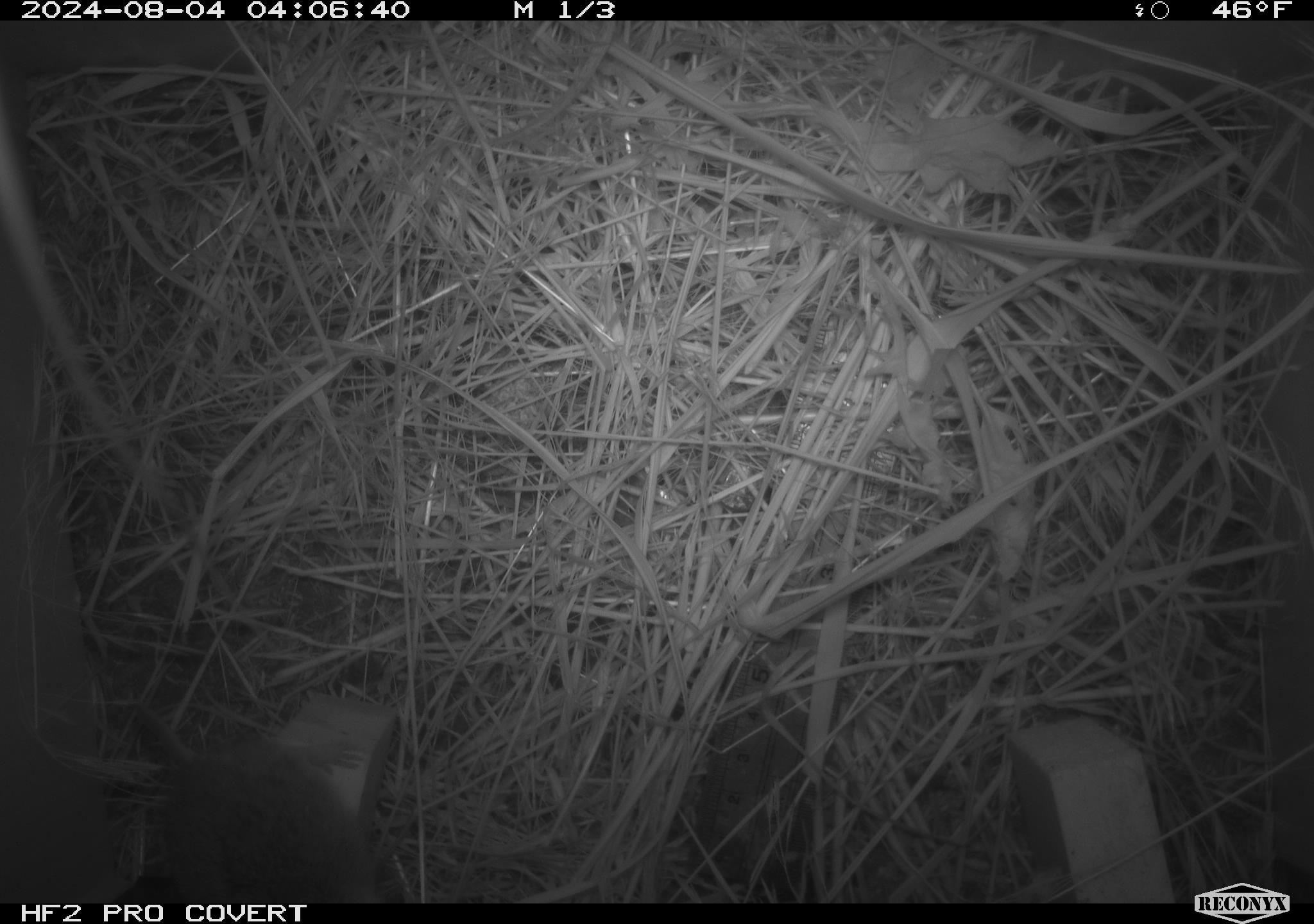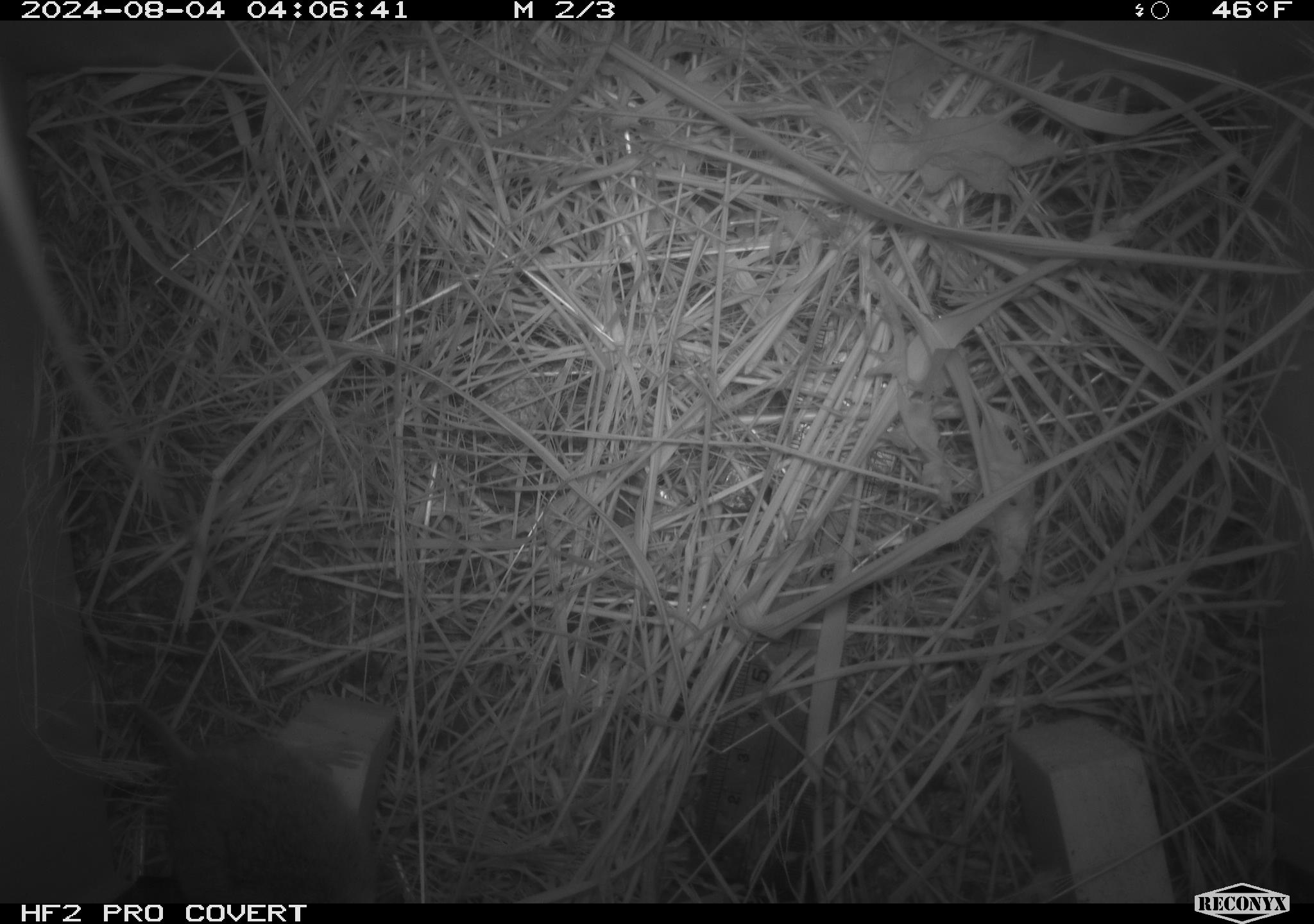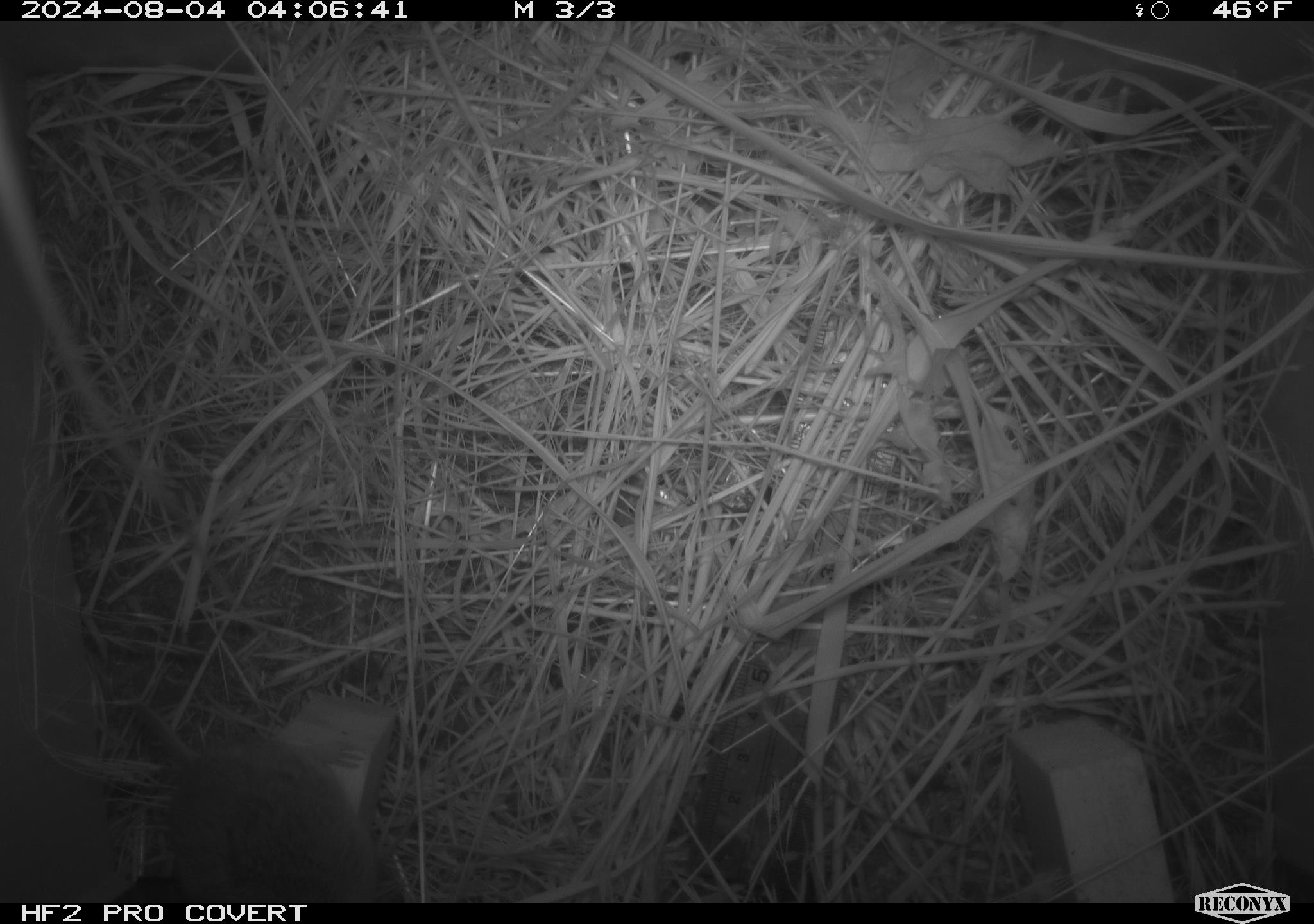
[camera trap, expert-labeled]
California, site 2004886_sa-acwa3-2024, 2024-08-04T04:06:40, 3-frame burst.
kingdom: Animalia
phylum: Chordata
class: Mammalia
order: Rodentia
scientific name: Rodentia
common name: mouse species